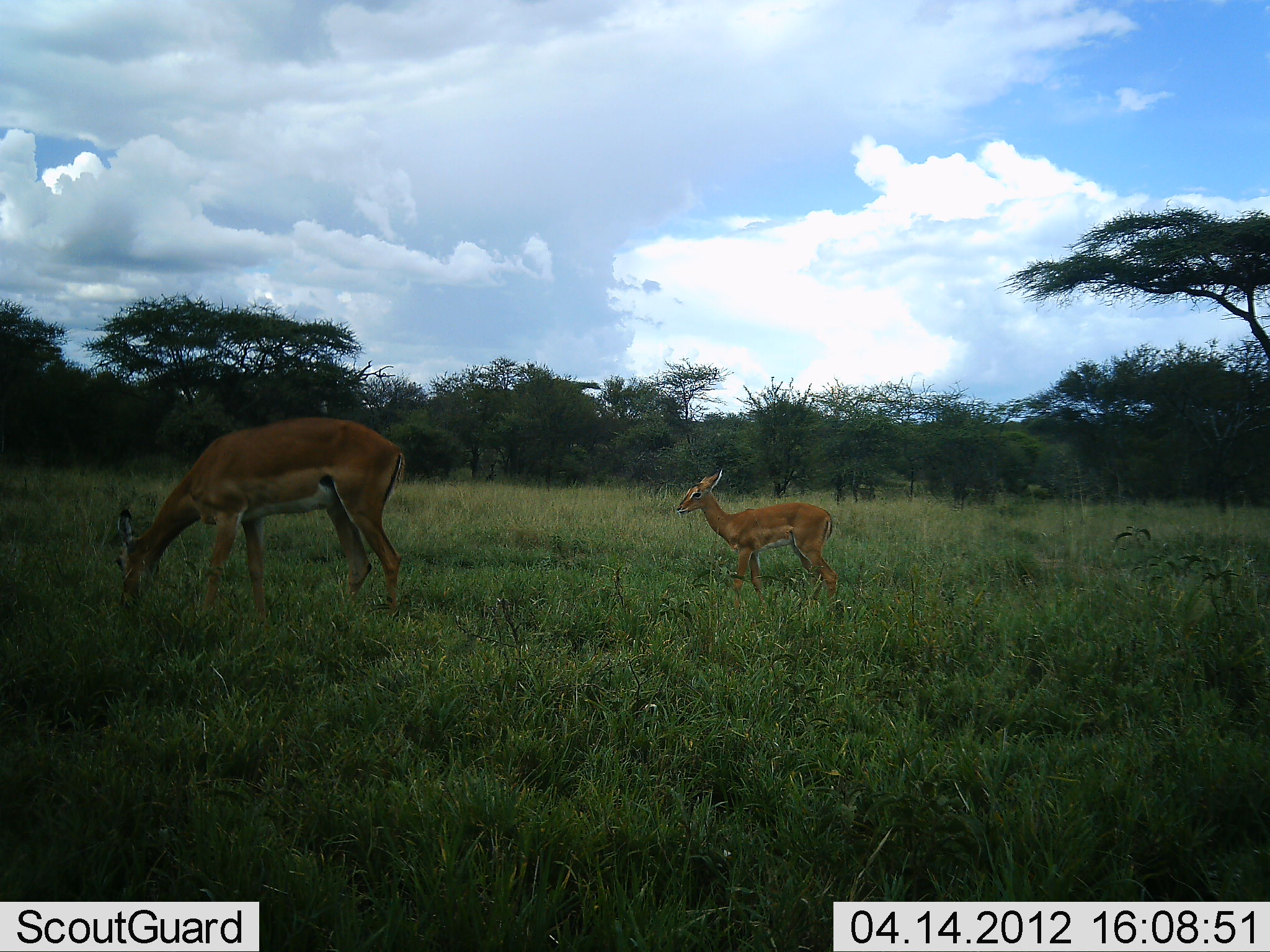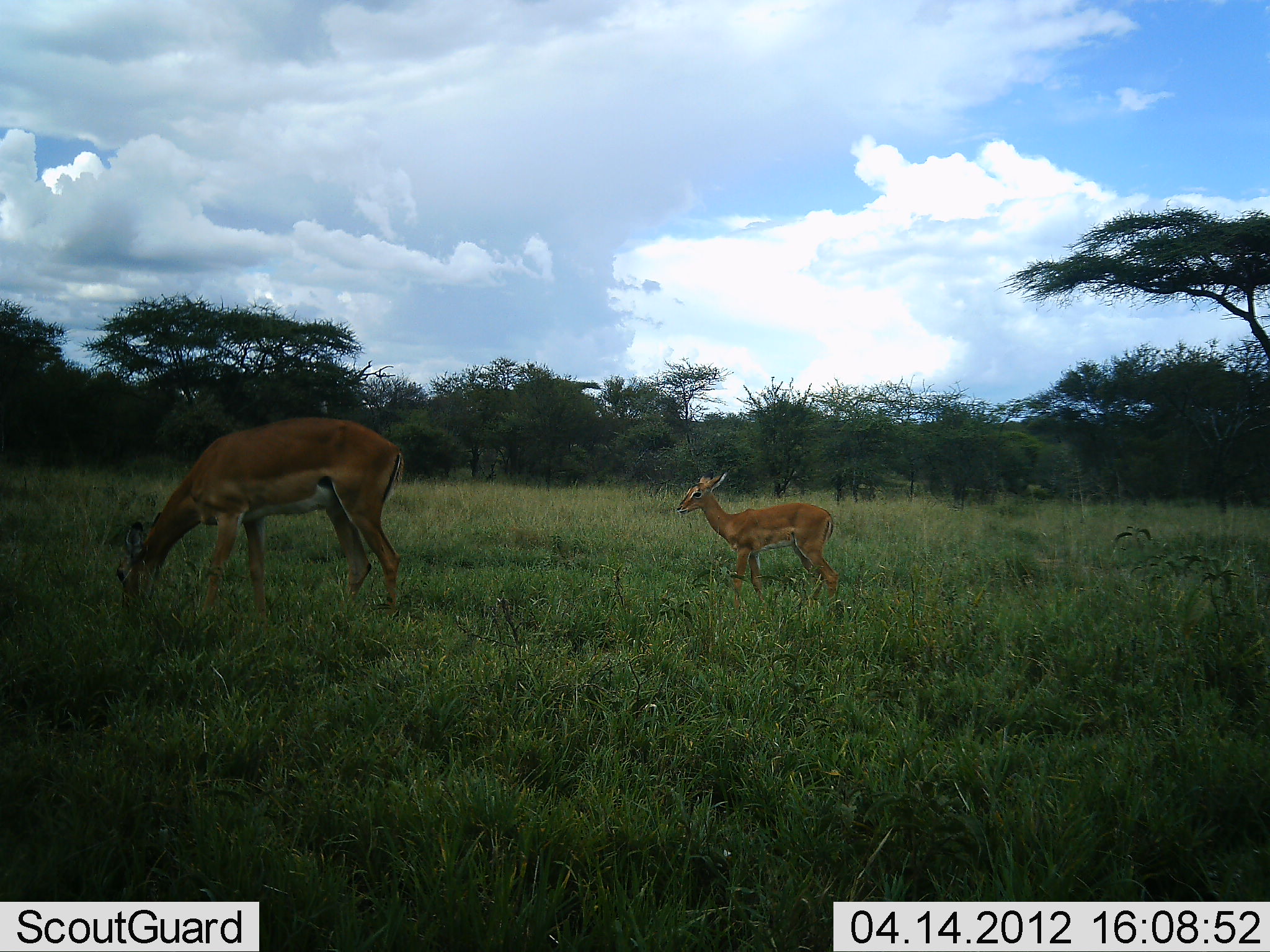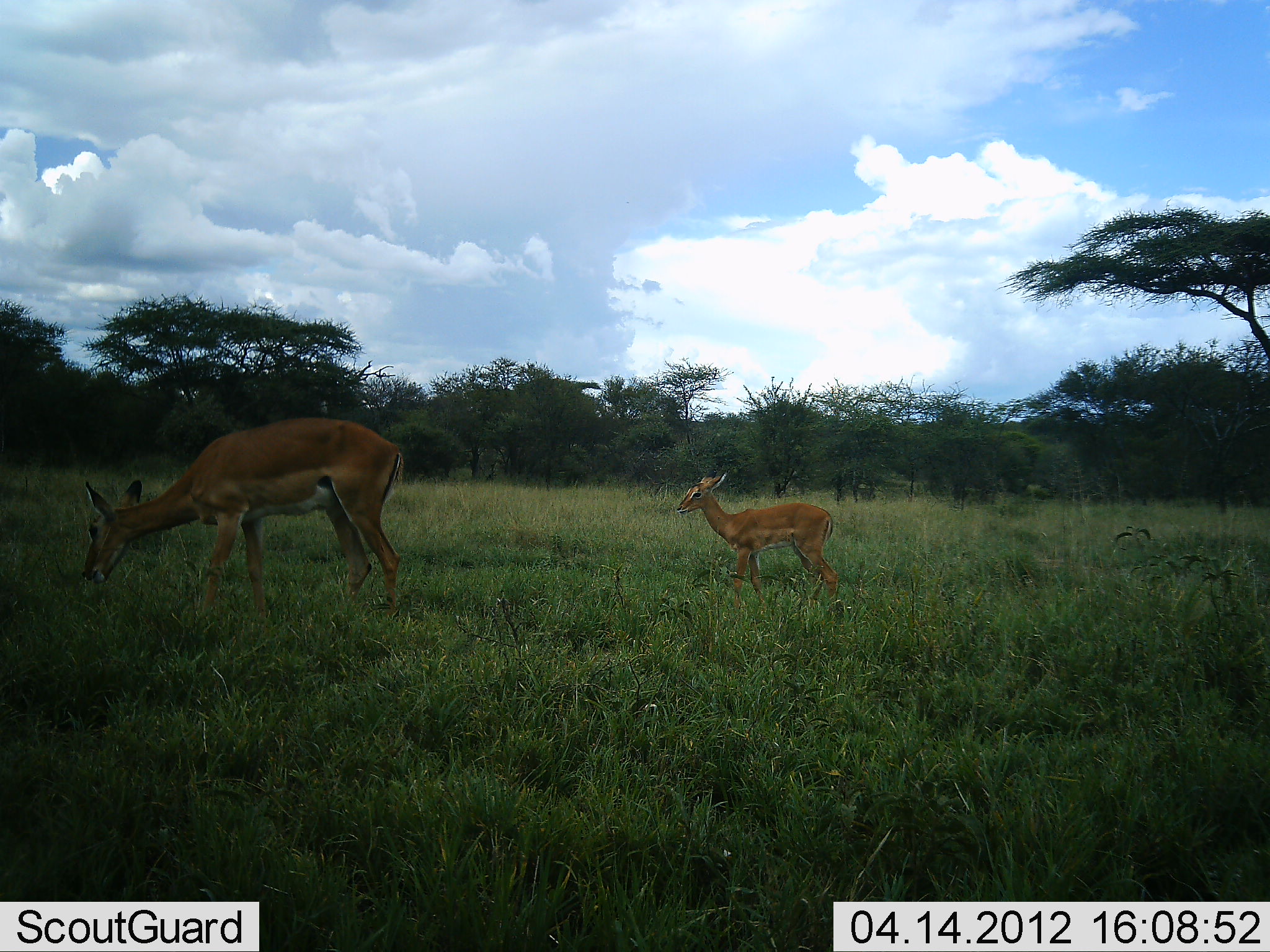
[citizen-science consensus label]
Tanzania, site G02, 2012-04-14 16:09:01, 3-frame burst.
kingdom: Animalia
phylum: Chordata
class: Mammalia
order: Artiodactyla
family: Bovidae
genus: Aepyceros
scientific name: Aepyceros melampus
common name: impala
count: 2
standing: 89%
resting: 0%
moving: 0%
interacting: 0%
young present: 100%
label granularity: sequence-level